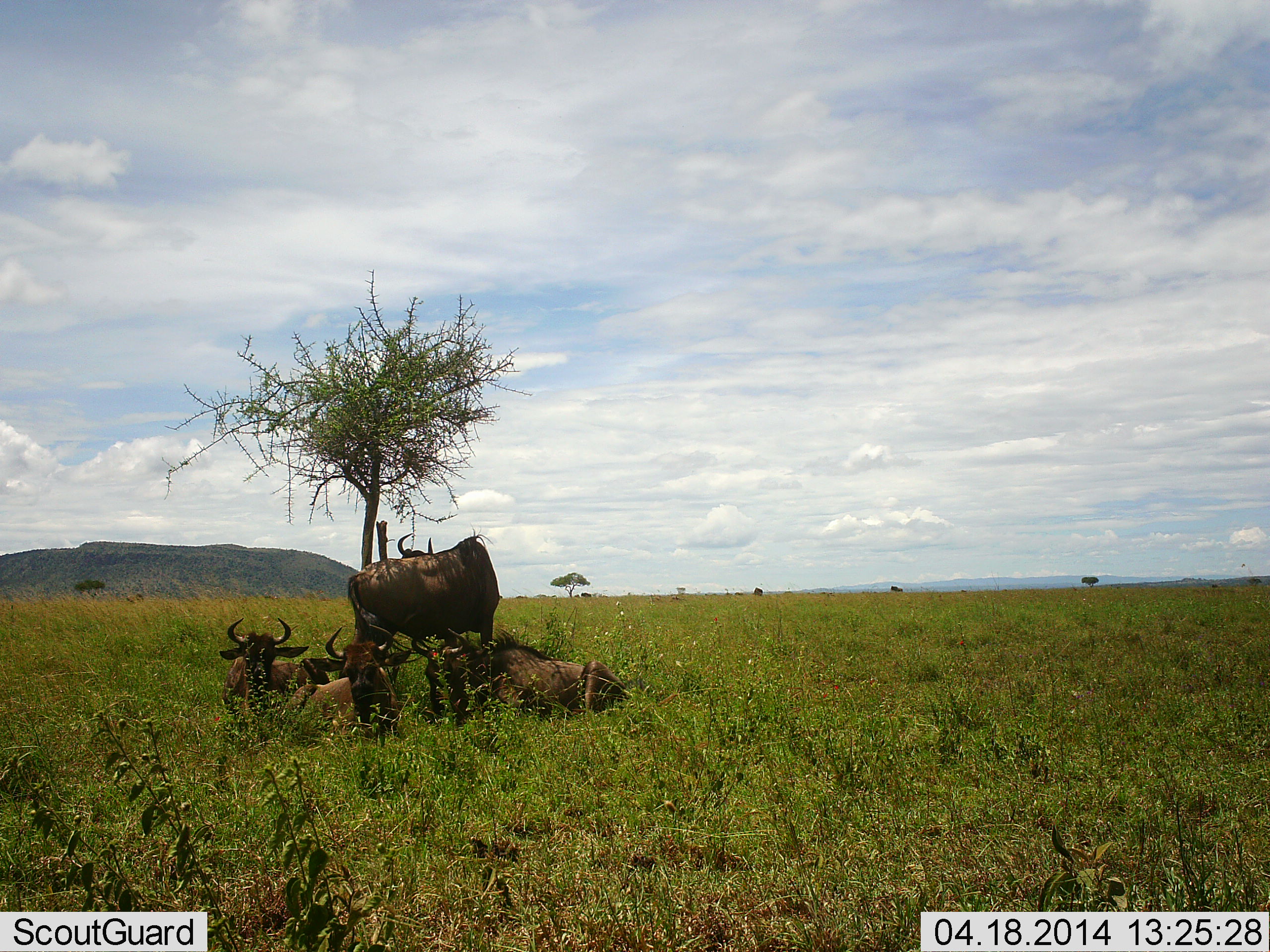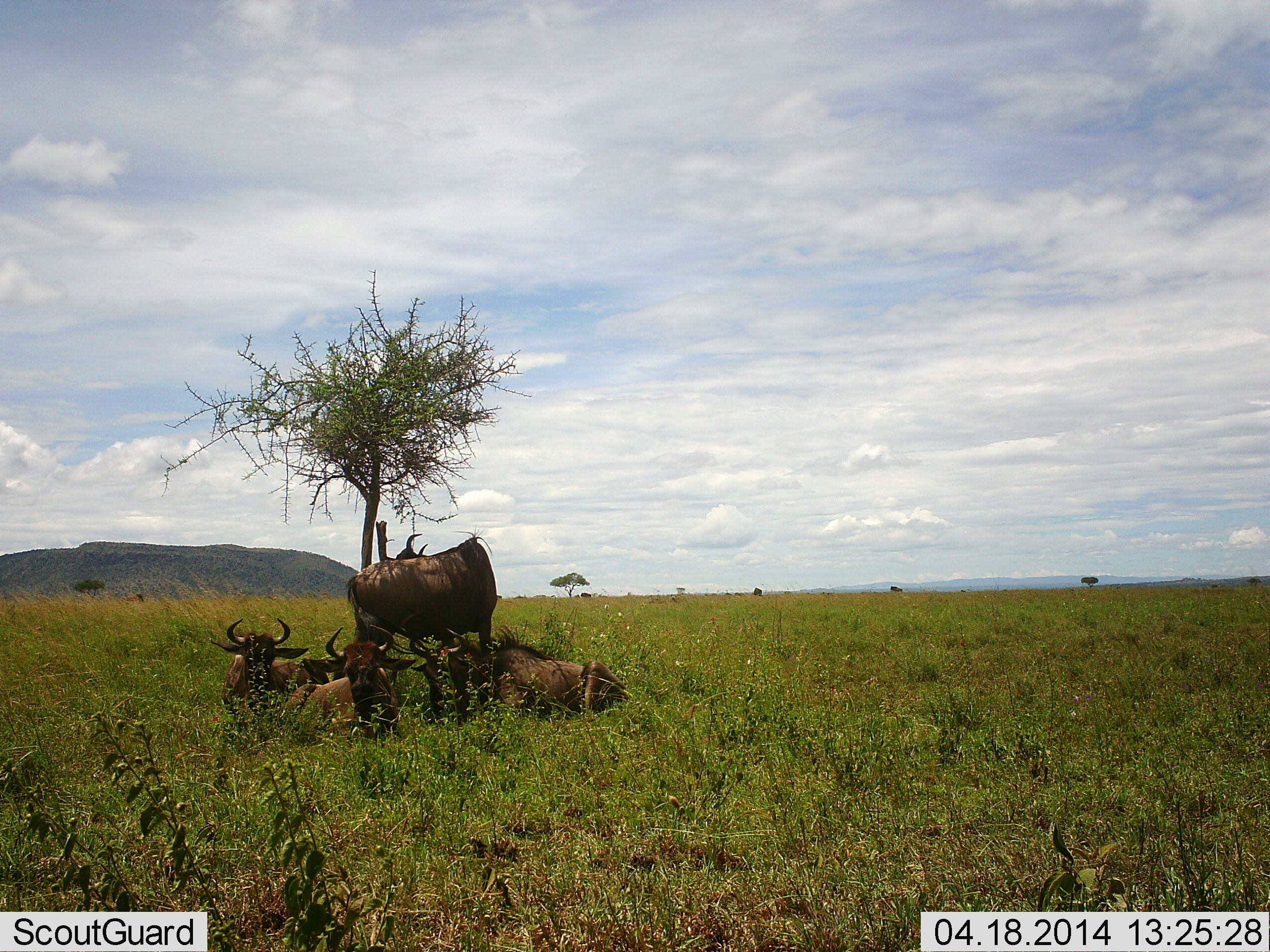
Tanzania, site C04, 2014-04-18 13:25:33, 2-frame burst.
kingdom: Animalia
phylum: Chordata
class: Mammalia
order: Artiodactyla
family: Bovidae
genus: Connochaetes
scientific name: Connochaetes taurinus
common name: blue wildebeest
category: wildebeest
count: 4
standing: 57%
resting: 98%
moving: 4%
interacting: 2%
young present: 2%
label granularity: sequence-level